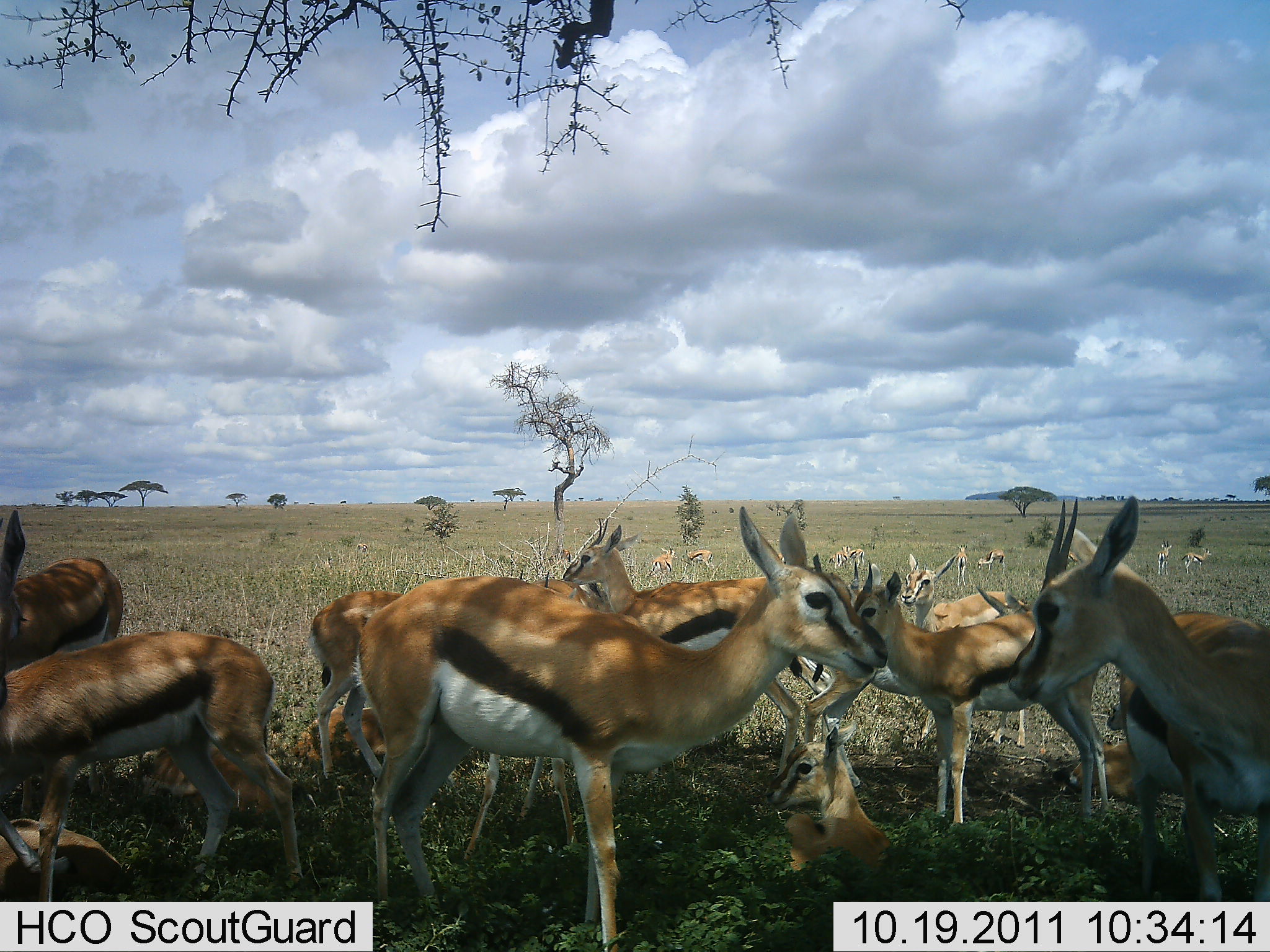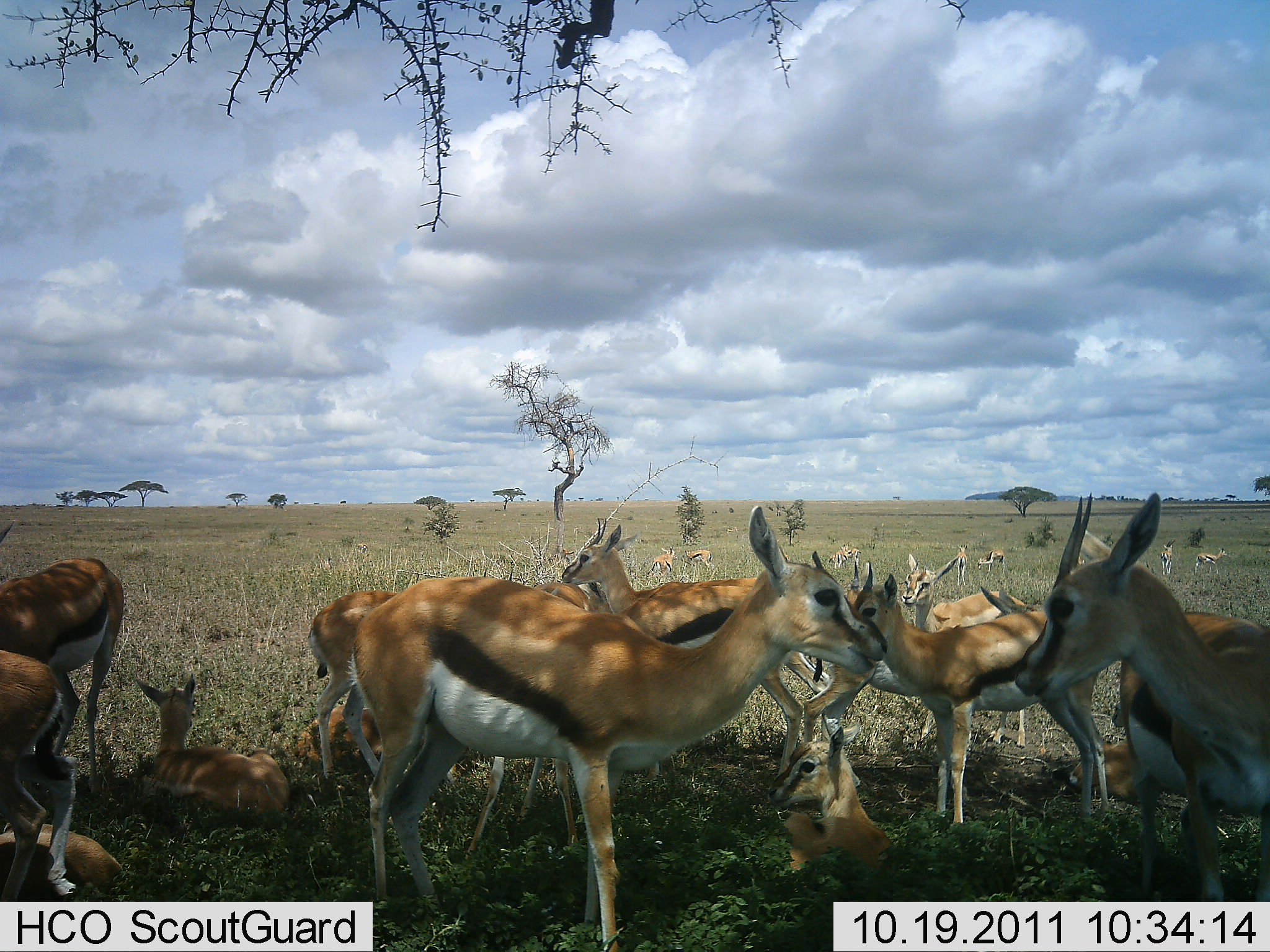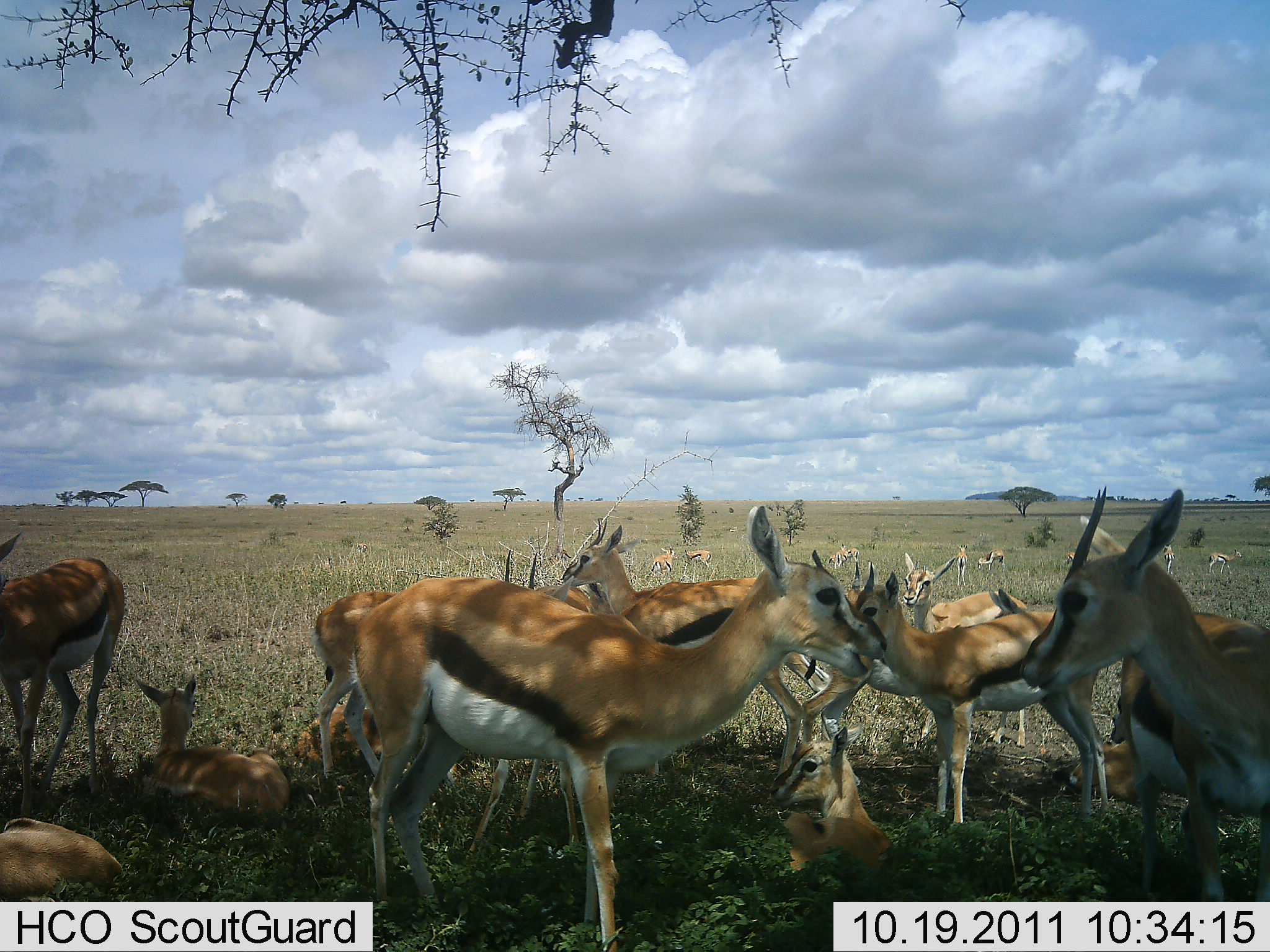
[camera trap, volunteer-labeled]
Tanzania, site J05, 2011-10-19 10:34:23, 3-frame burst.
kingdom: Animalia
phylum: Chordata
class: Mammalia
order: Artiodactyla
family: Bovidae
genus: Eudorcas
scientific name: Eudorcas thomsonii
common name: thomson's gazelle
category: gazellethomsons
Gazellethomsons (thomson's gazelle) (Eudorcas thomsonii), count 11-50. Behavior (volunteer vote fractions): standing 92%, resting 92%, moving 42%, interacting 50%. Young present (vote fraction): 58%. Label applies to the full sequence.